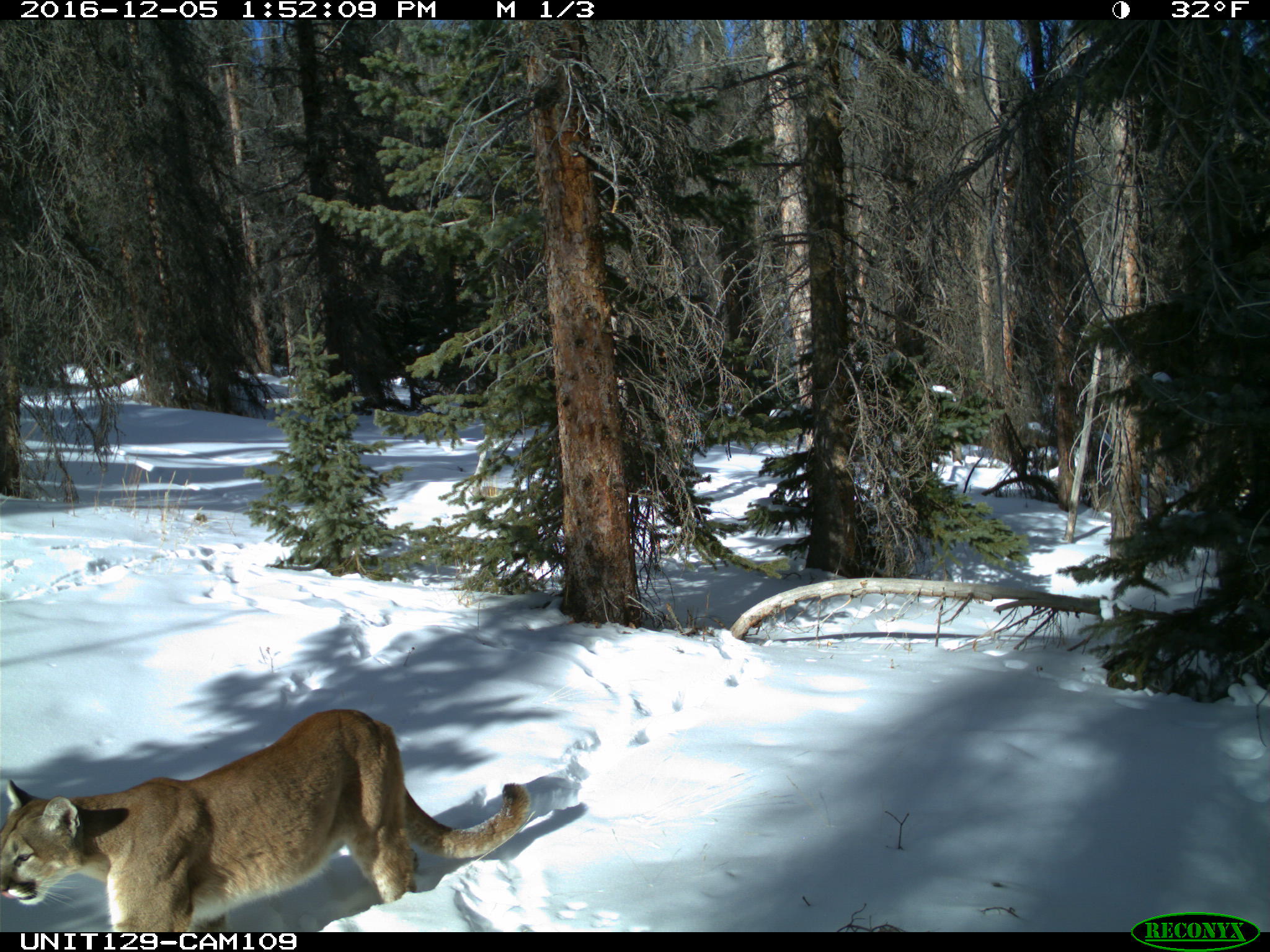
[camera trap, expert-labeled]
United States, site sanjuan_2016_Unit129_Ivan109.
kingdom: Animalia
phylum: Chordata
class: Mammalia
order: Carnivora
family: Felidae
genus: Puma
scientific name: Puma concolor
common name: mountain lion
Puma concolor (mountain lion).